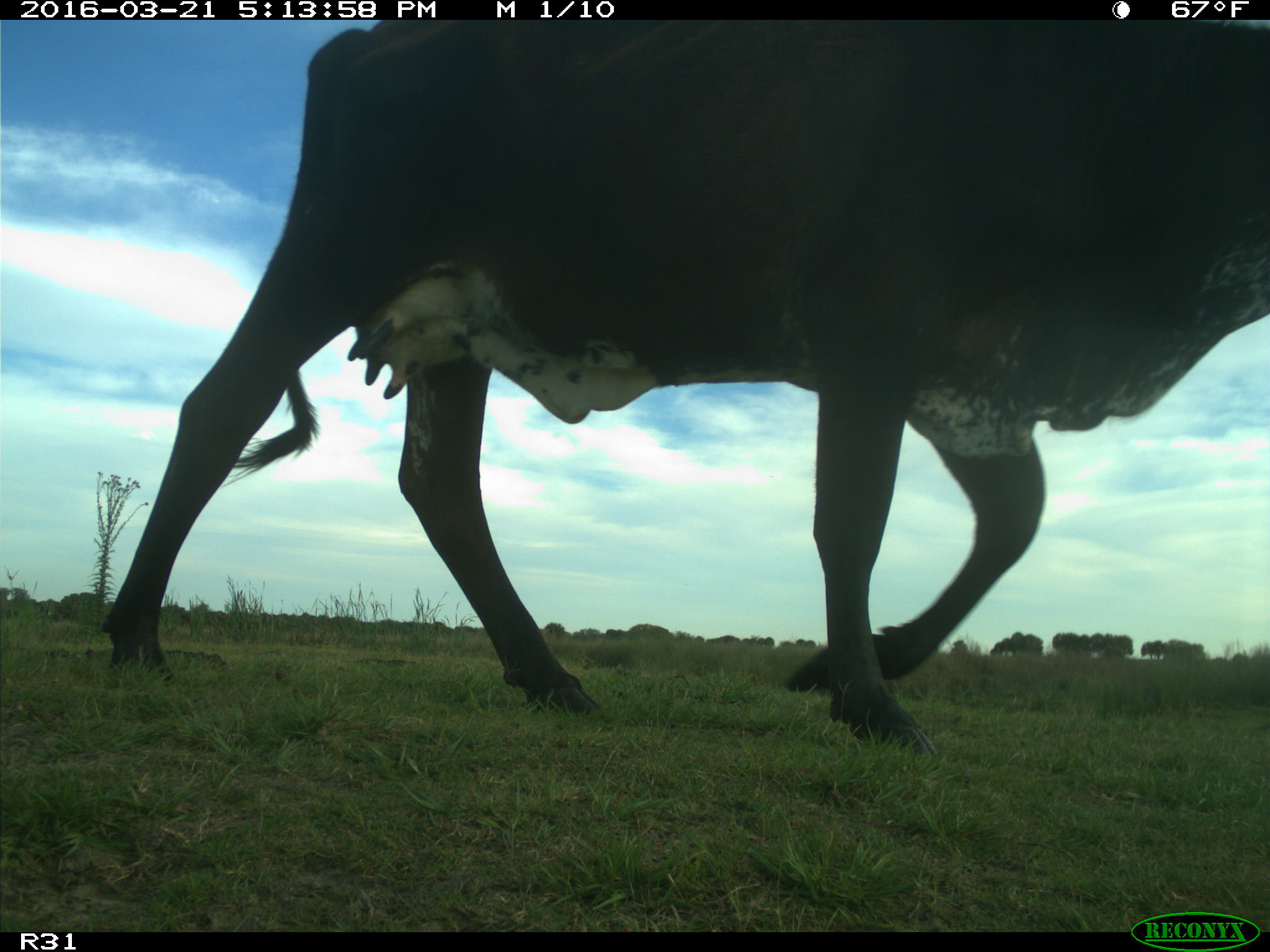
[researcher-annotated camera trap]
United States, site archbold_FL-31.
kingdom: Animalia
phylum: Chordata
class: Mammalia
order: Artiodactyla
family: Bovidae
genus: Bos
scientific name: Bos taurus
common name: domestic cow